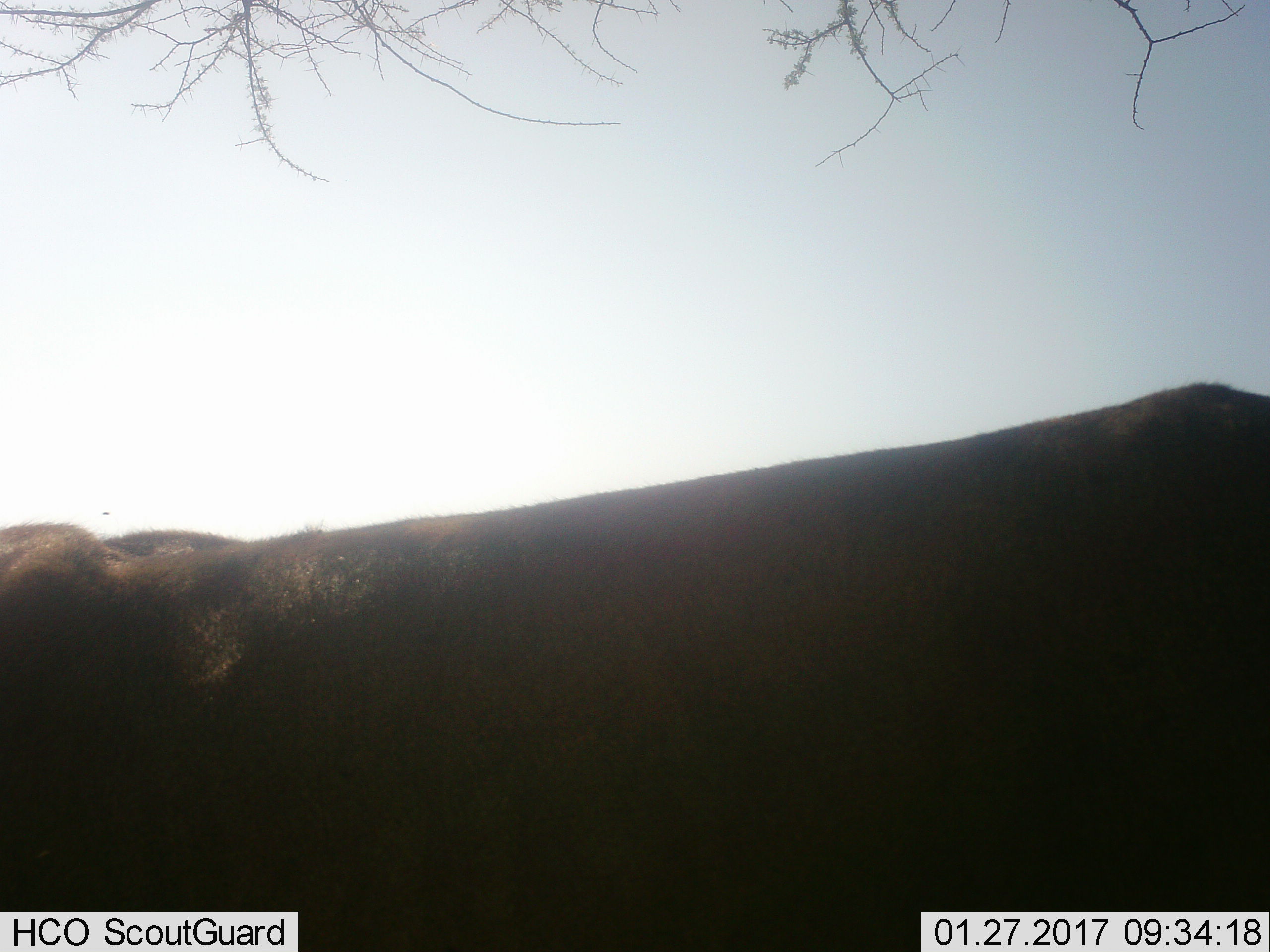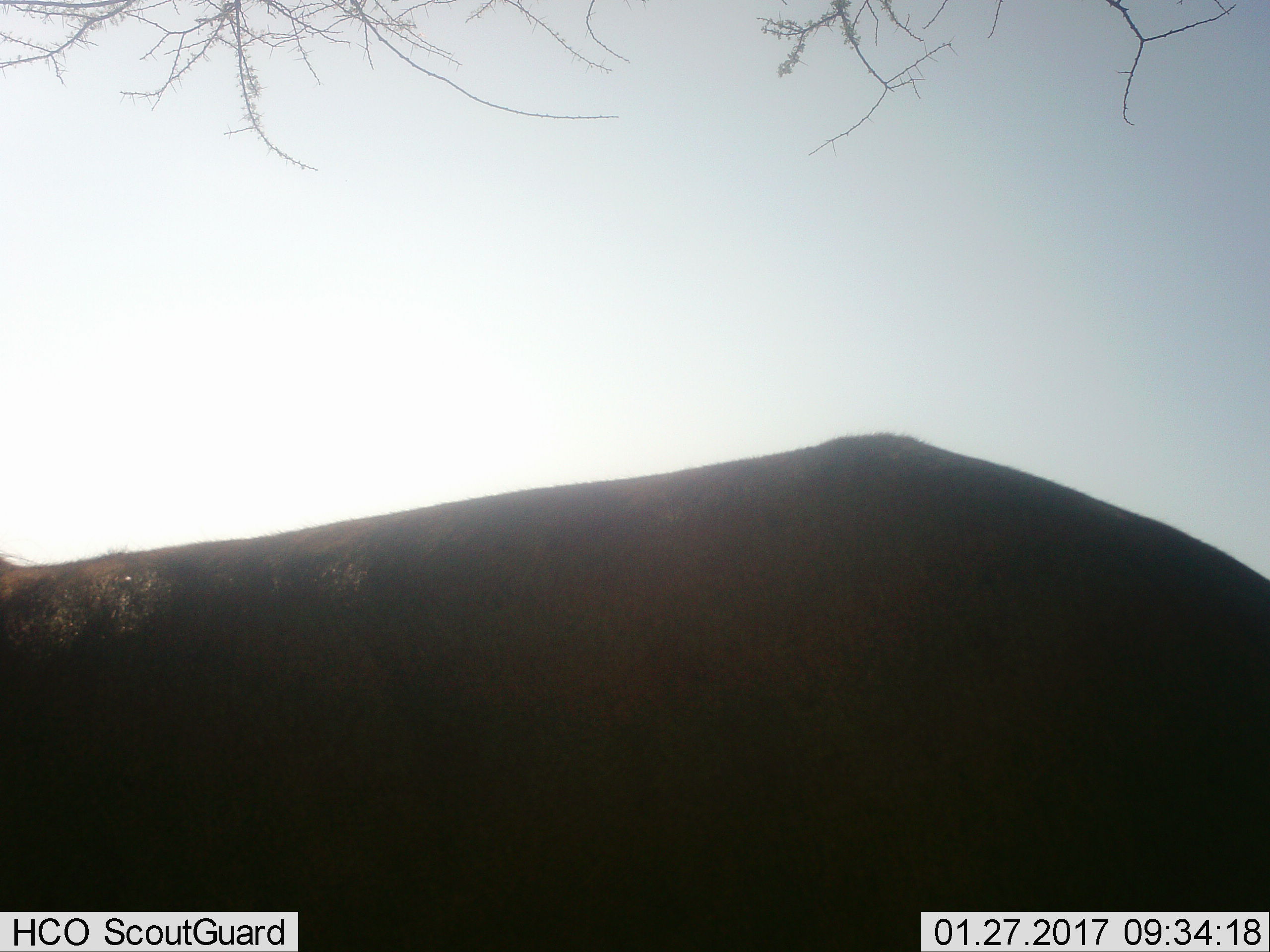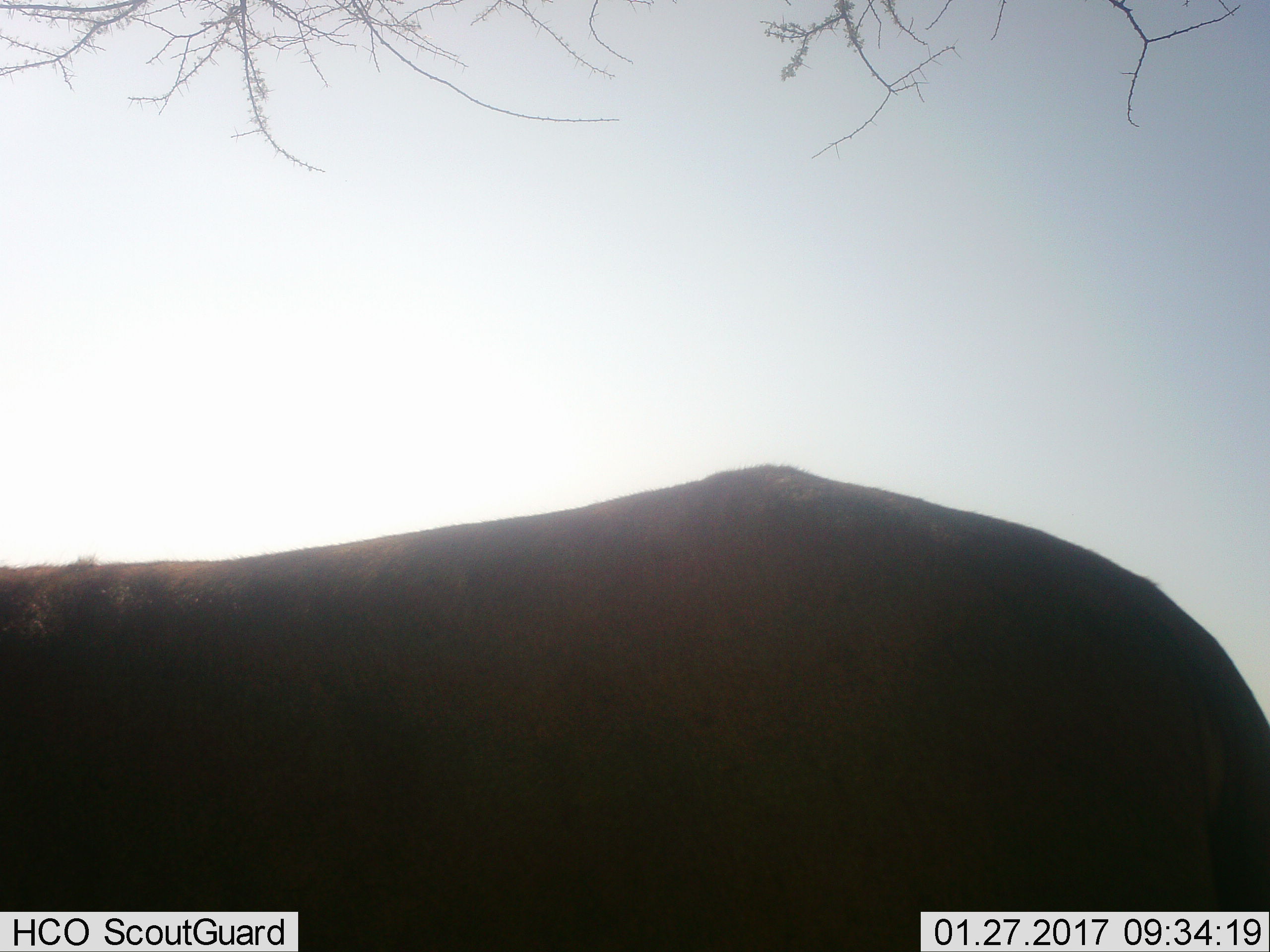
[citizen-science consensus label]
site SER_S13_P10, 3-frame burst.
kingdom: Animalia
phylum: Chordata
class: Mammalia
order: Artiodactyla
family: Bovidae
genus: Connochaetes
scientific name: Connochaetes taurinus taurinus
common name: blue wildebeest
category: wildebeestblue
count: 1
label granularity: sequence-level